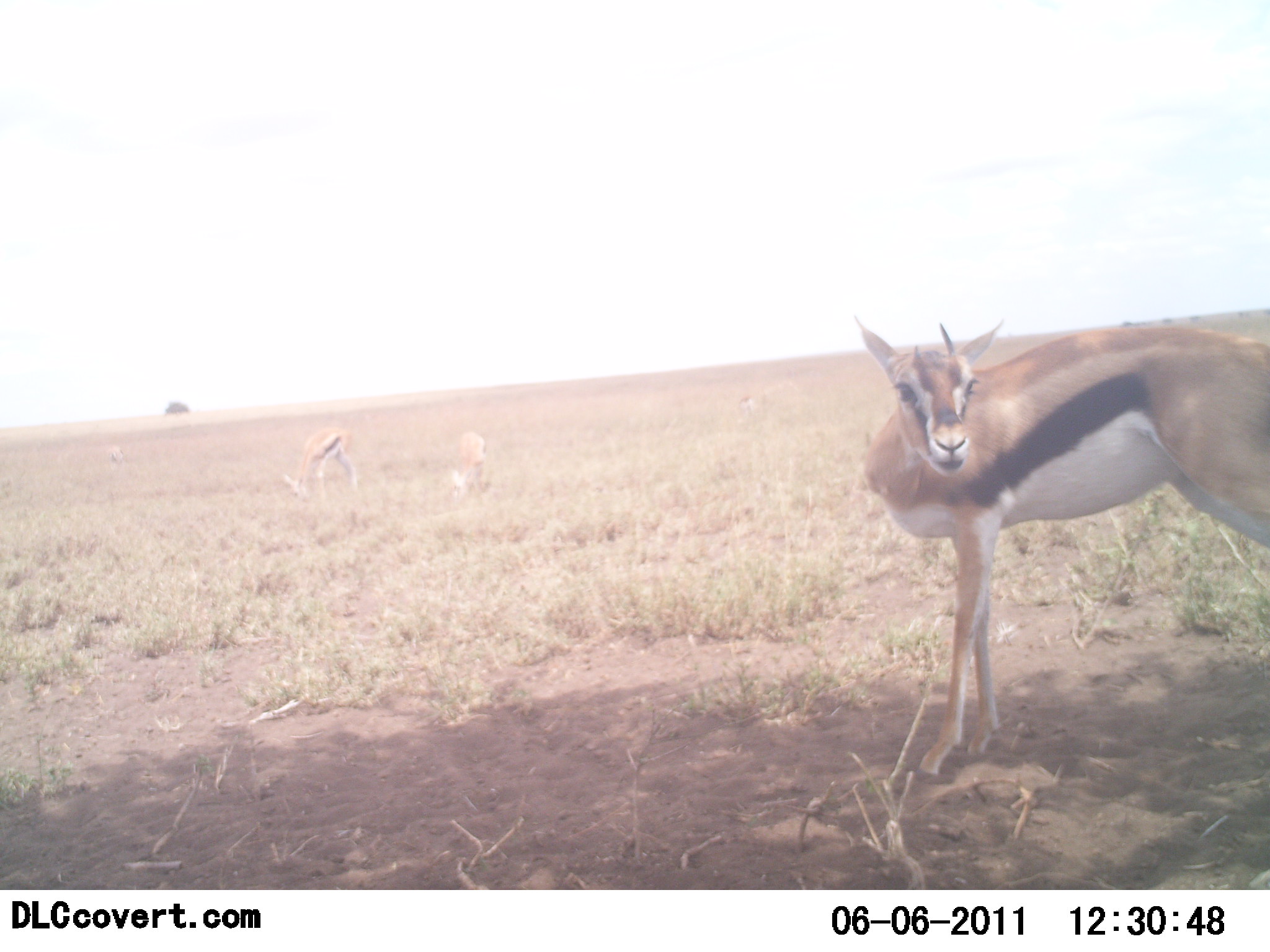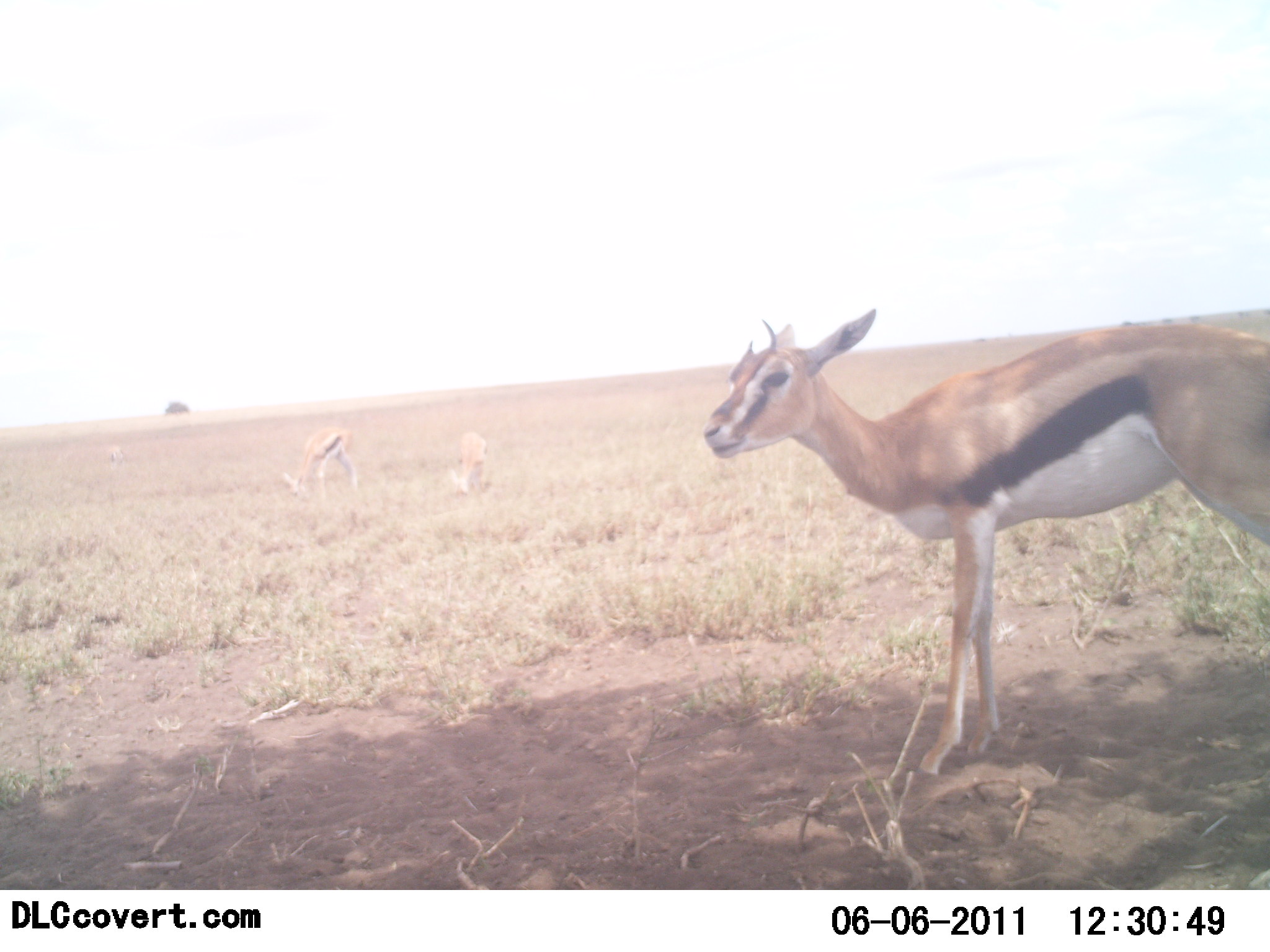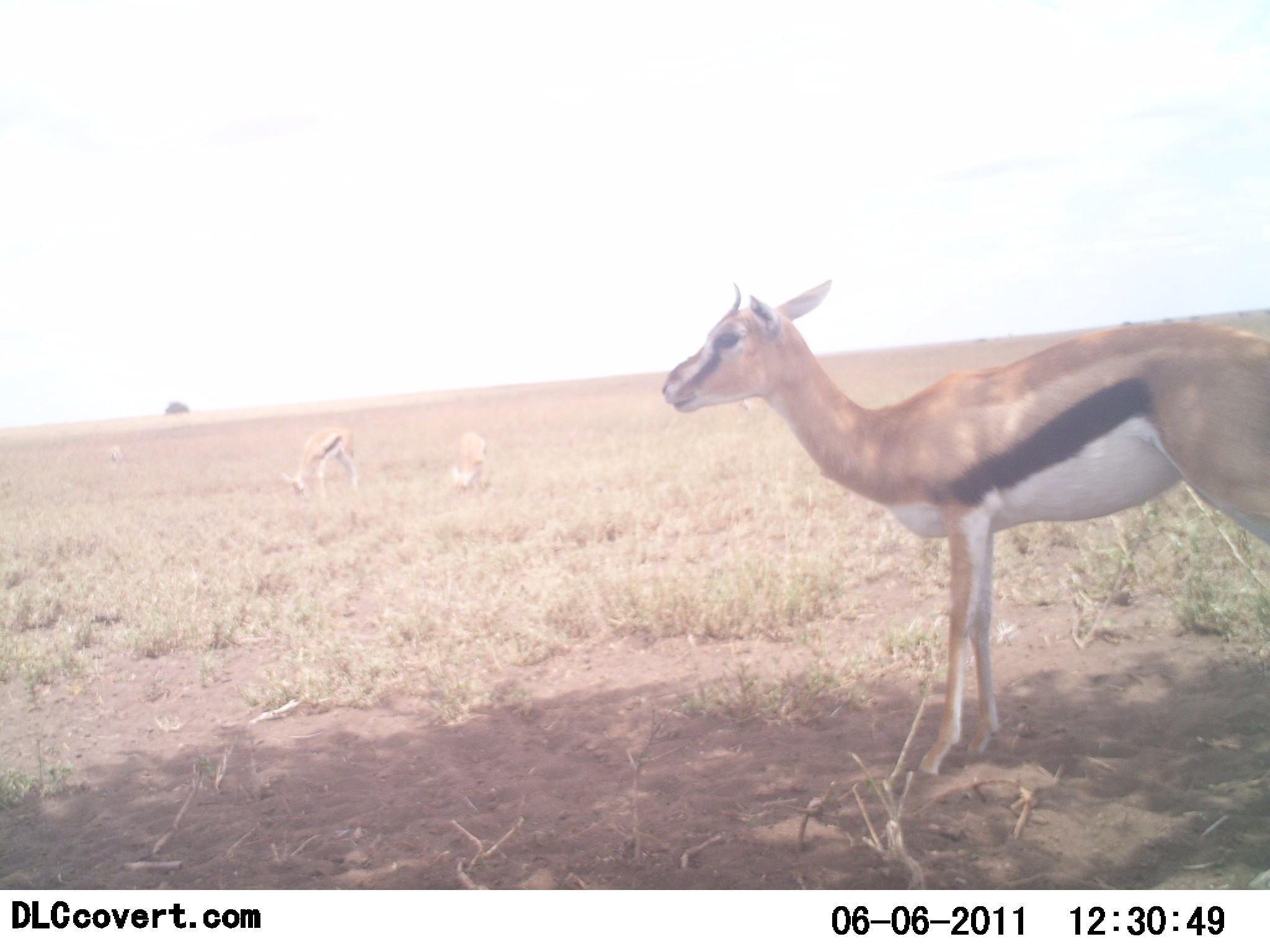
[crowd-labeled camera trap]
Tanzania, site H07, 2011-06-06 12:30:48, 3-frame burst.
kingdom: Animalia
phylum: Chordata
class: Mammalia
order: Artiodactyla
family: Bovidae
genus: Eudorcas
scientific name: Eudorcas thomsonii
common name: thomson's gazelle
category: gazellethomsons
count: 3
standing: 100%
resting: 0%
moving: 0%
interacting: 0%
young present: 0%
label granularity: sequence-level